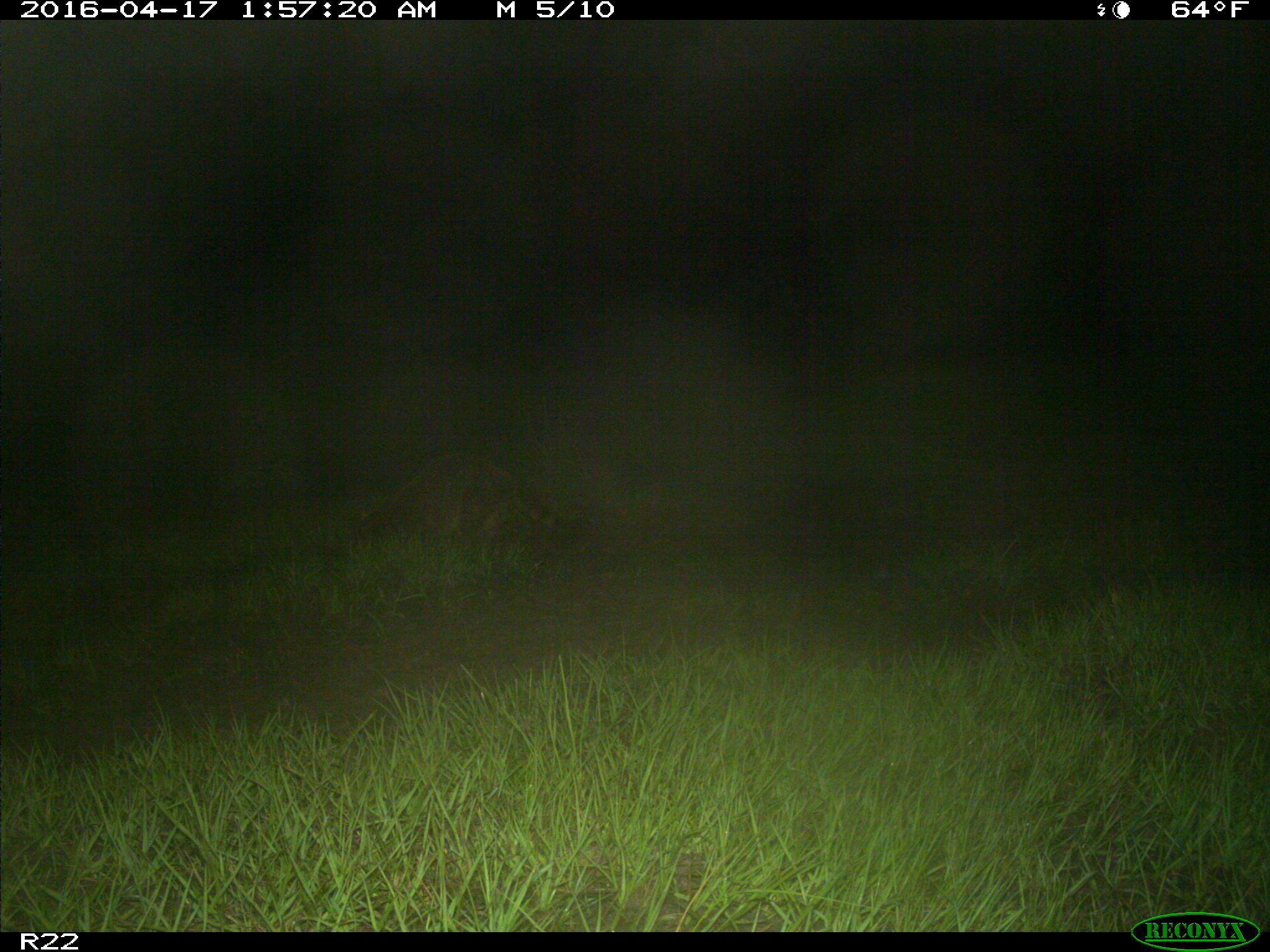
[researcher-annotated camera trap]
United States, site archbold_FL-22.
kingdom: Animalia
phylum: Chordata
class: Mammalia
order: Carnivora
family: Procyonidae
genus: Procyon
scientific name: Procyon lotor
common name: common raccoon